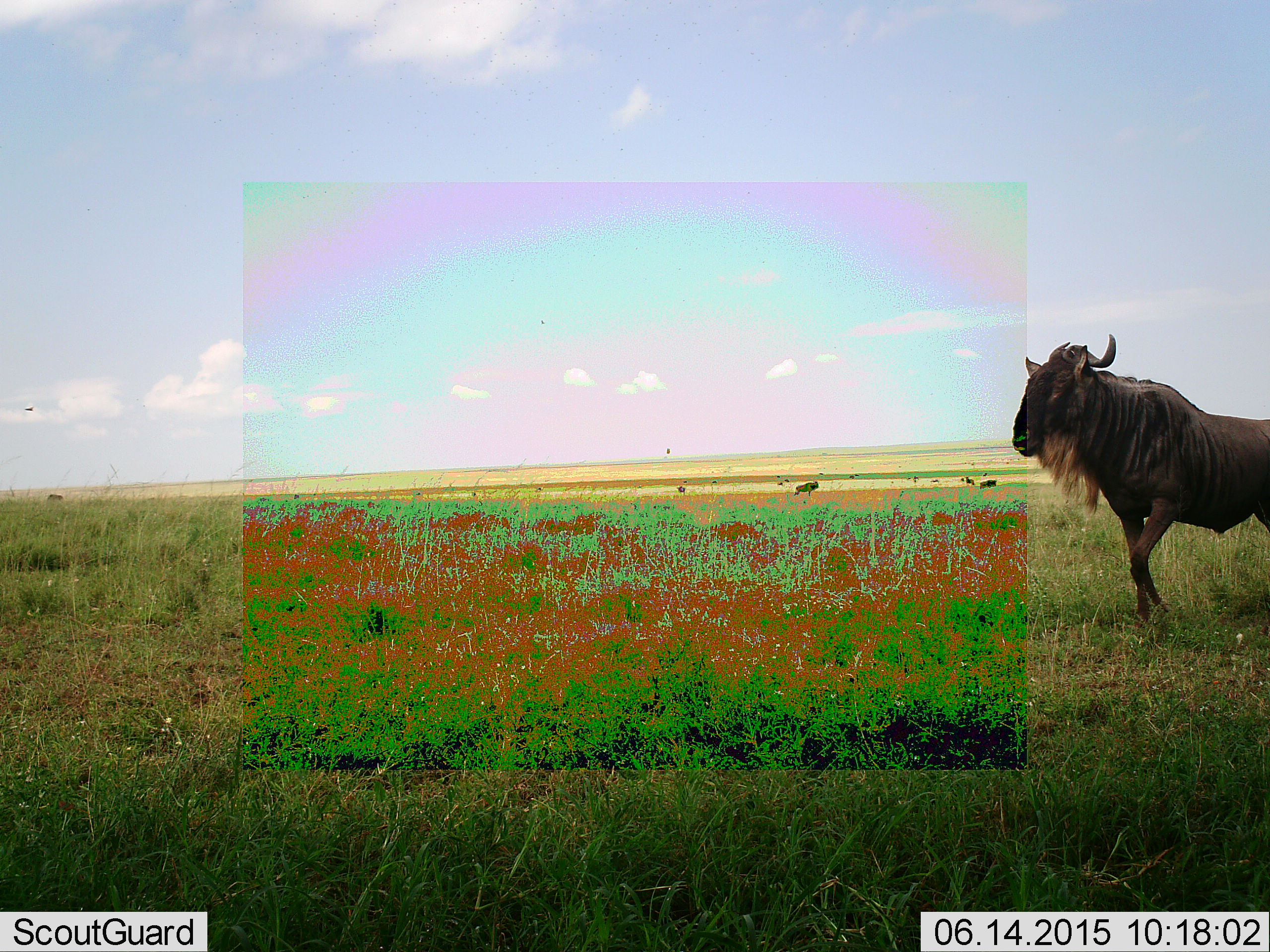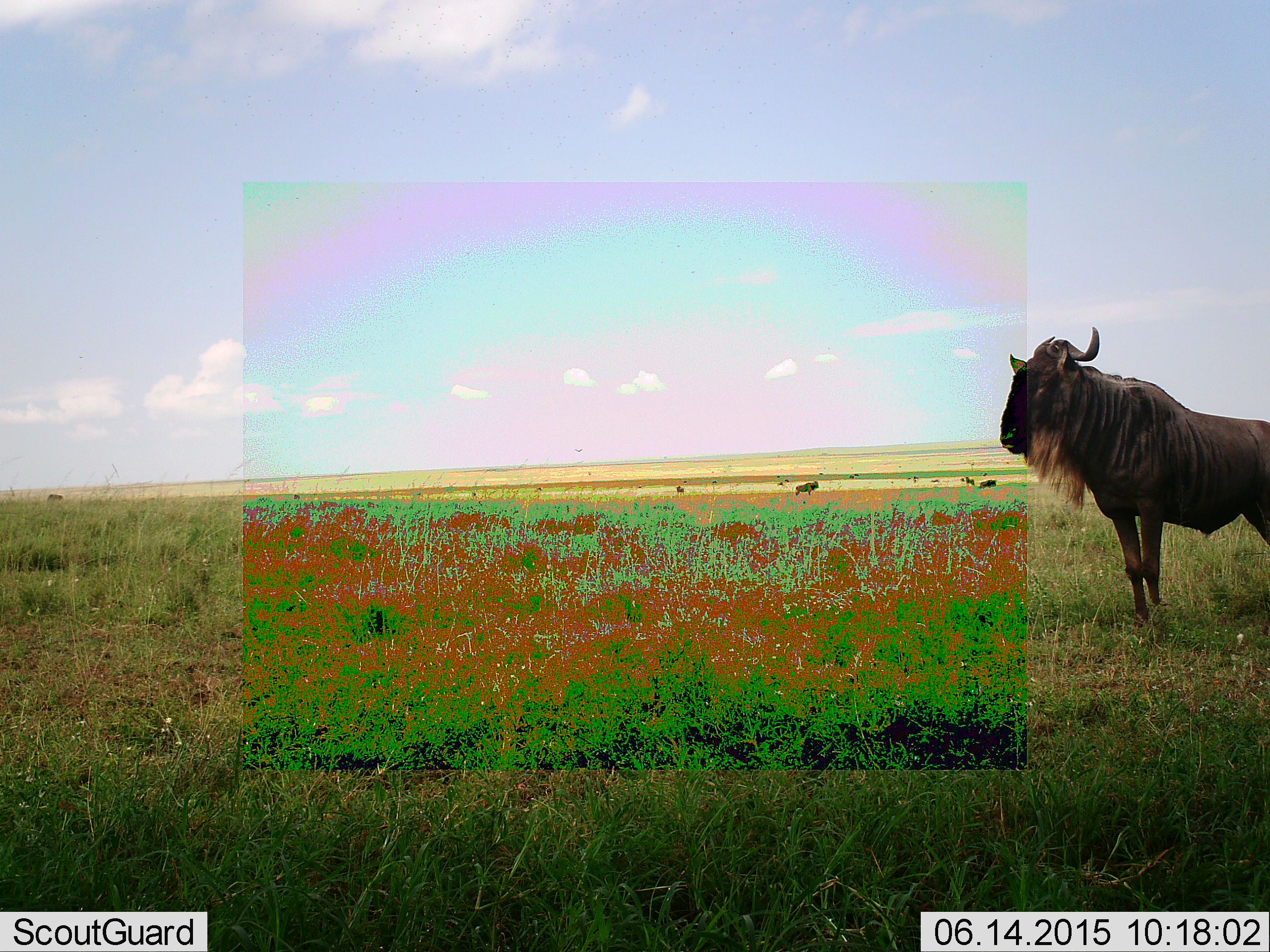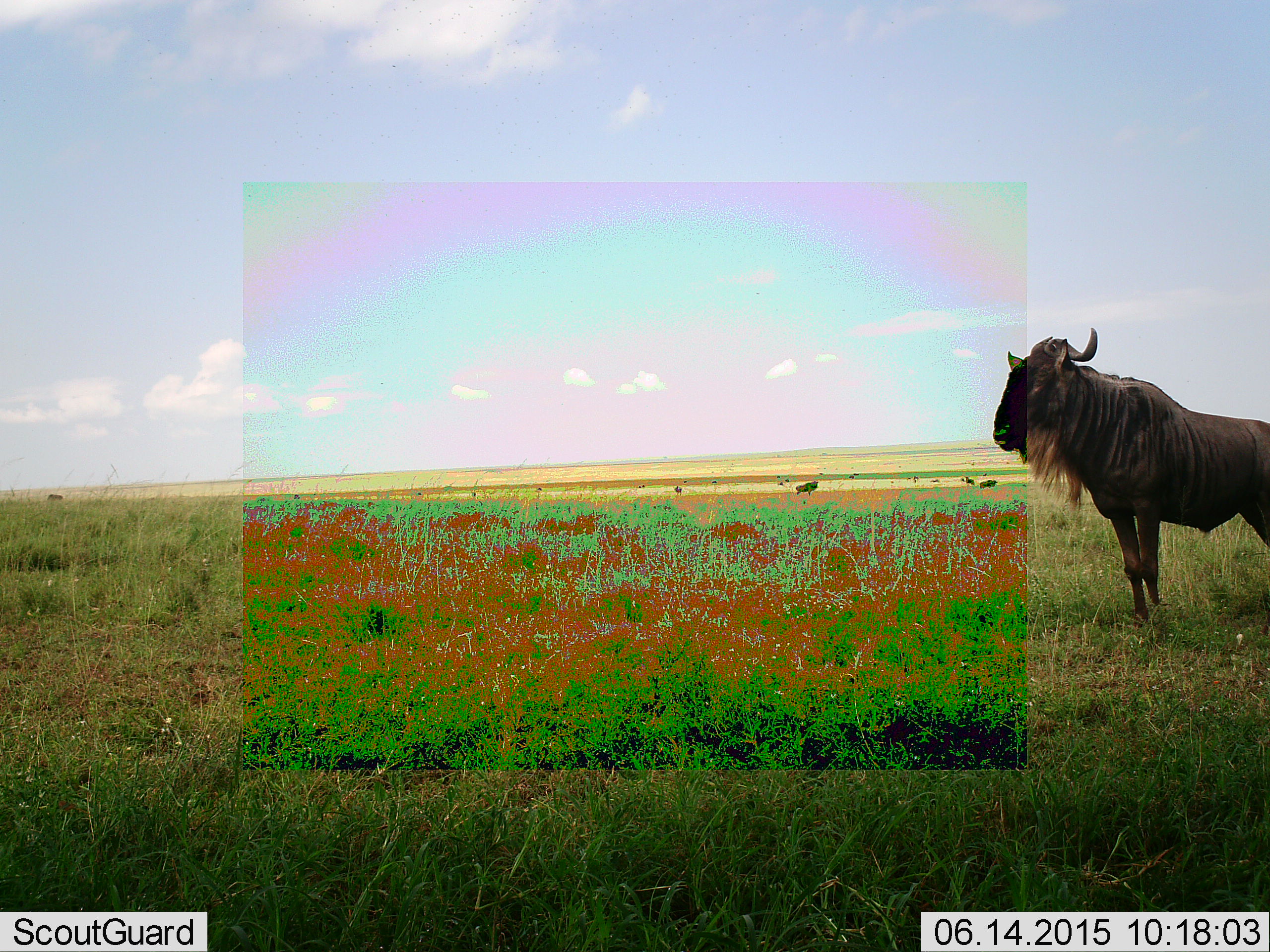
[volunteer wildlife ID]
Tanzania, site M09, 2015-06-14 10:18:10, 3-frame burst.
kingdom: Animalia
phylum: Chordata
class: Mammalia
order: Artiodactyla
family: Bovidae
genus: Connochaetes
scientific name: Connochaetes taurinus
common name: blue wildebeest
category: wildebeest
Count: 6.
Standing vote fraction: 100%.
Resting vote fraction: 10%.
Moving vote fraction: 10%.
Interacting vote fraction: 0%.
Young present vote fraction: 0%.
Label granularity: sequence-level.